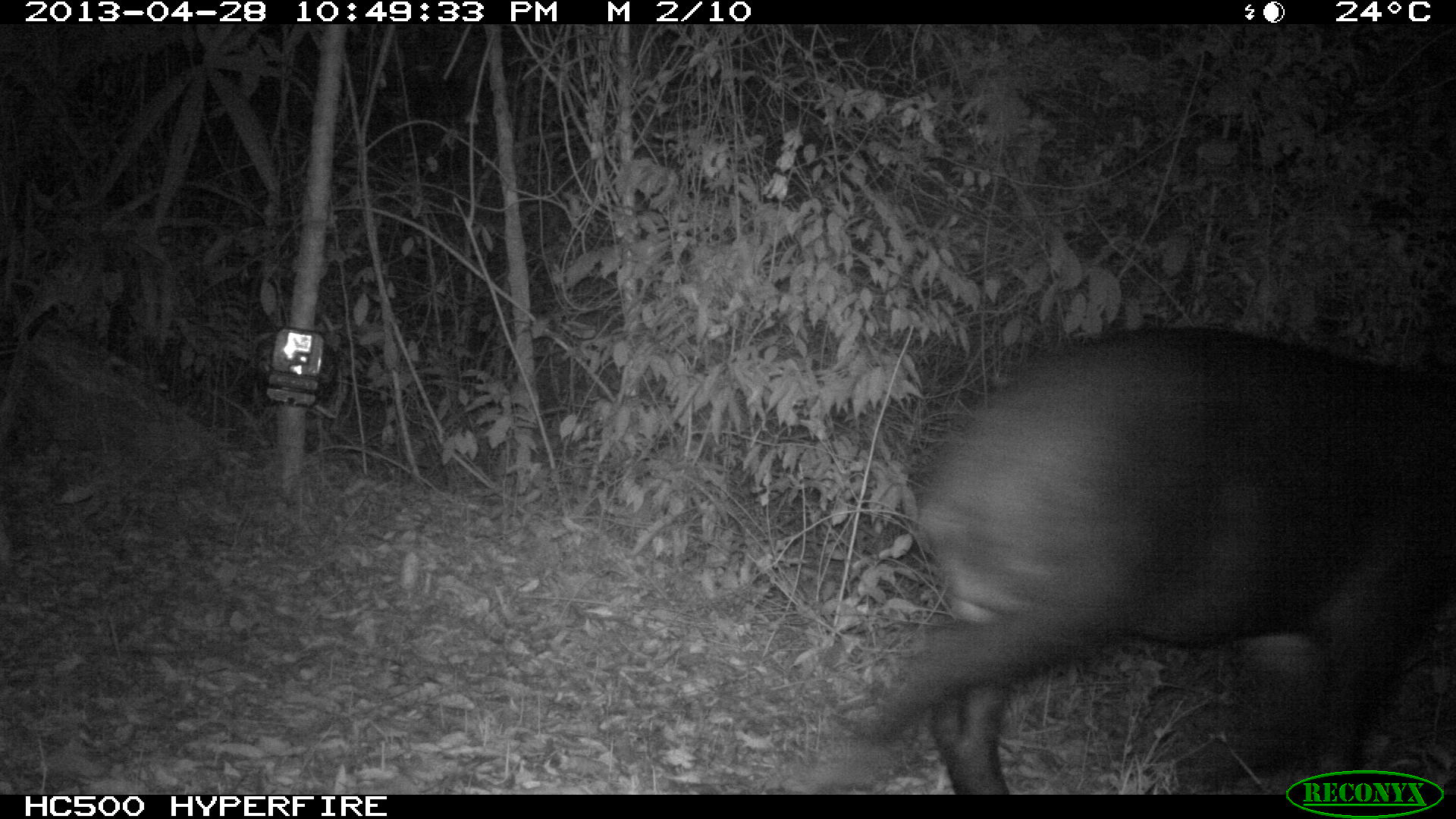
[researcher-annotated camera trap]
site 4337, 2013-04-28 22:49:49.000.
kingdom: Animalia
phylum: Chordata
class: Mammalia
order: Perissodactyla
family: Tapiridae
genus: Tapirus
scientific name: Tapirus bairdii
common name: baird's tapir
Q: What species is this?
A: Tapirus bairdii (baird's tapir).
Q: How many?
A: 1.